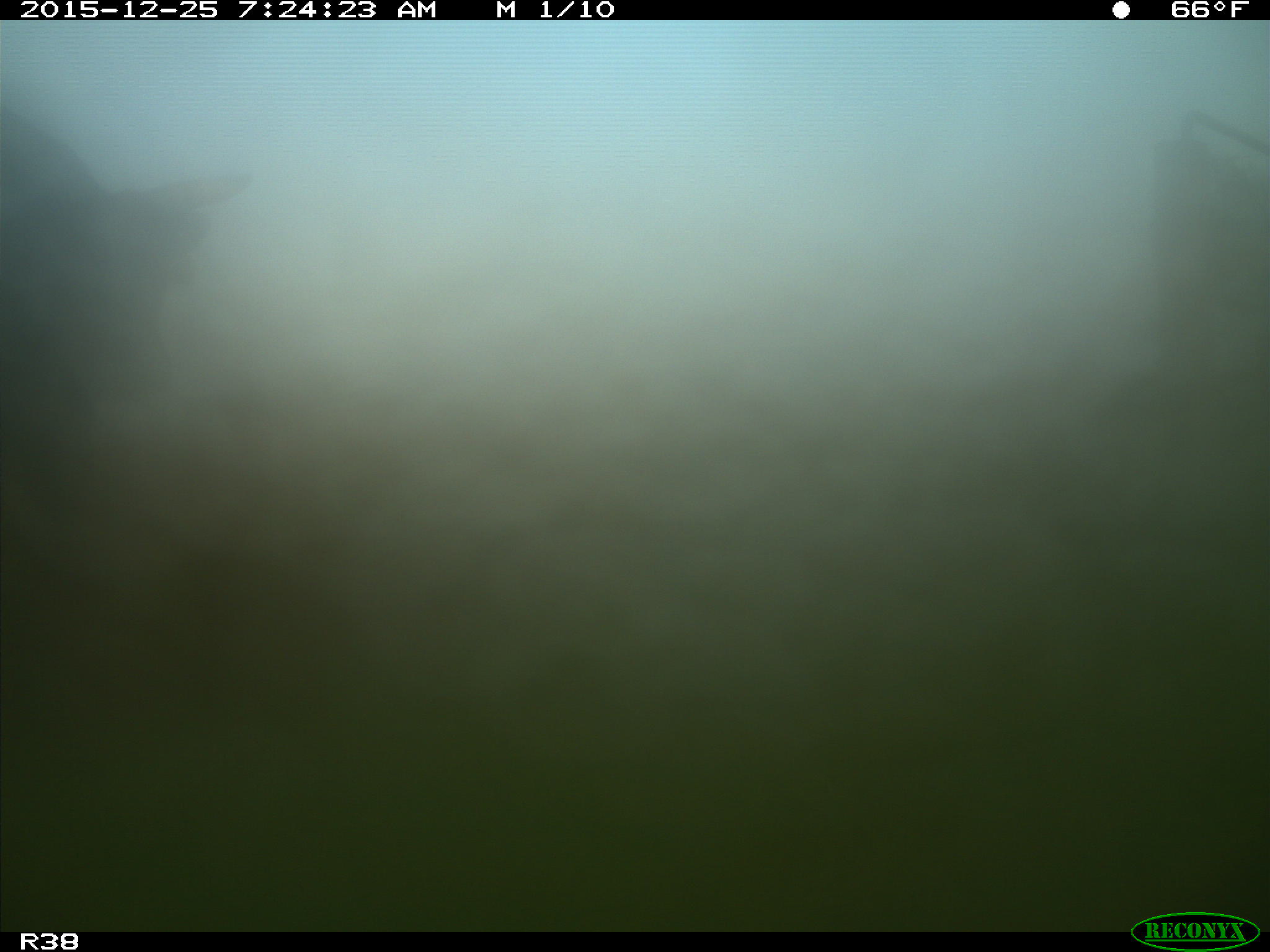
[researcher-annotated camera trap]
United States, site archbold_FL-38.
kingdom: Animalia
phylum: Chordata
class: Mammalia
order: Artiodactyla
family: Bovidae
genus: Bos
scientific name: Bos taurus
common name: domestic cow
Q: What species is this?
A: Bos taurus (domestic cow).